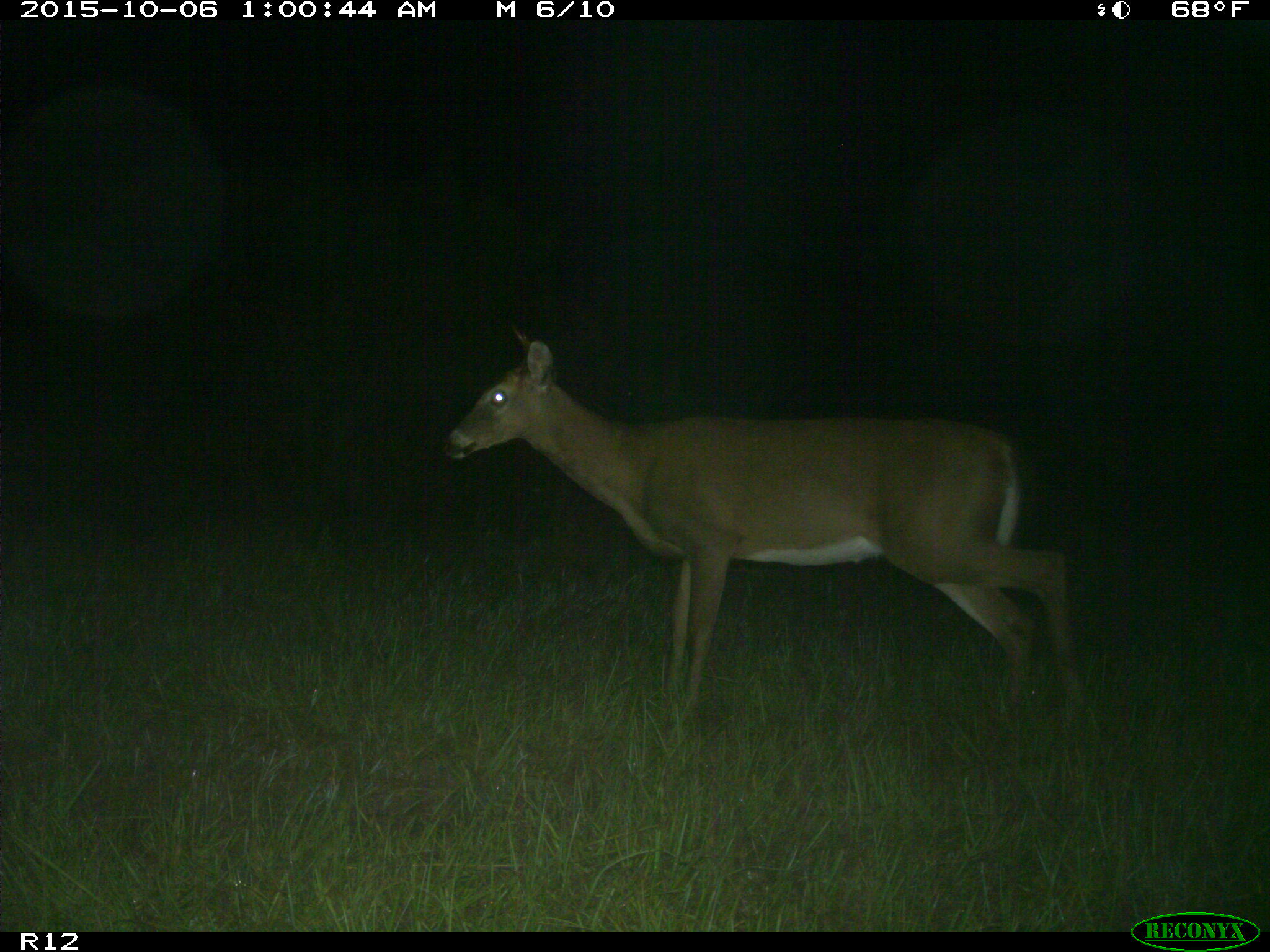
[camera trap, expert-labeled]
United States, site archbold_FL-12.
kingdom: Animalia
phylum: Chordata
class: Mammalia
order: Artiodactyla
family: Cervidae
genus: Odocoileus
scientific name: Odocoileus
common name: deer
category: unidentified deer